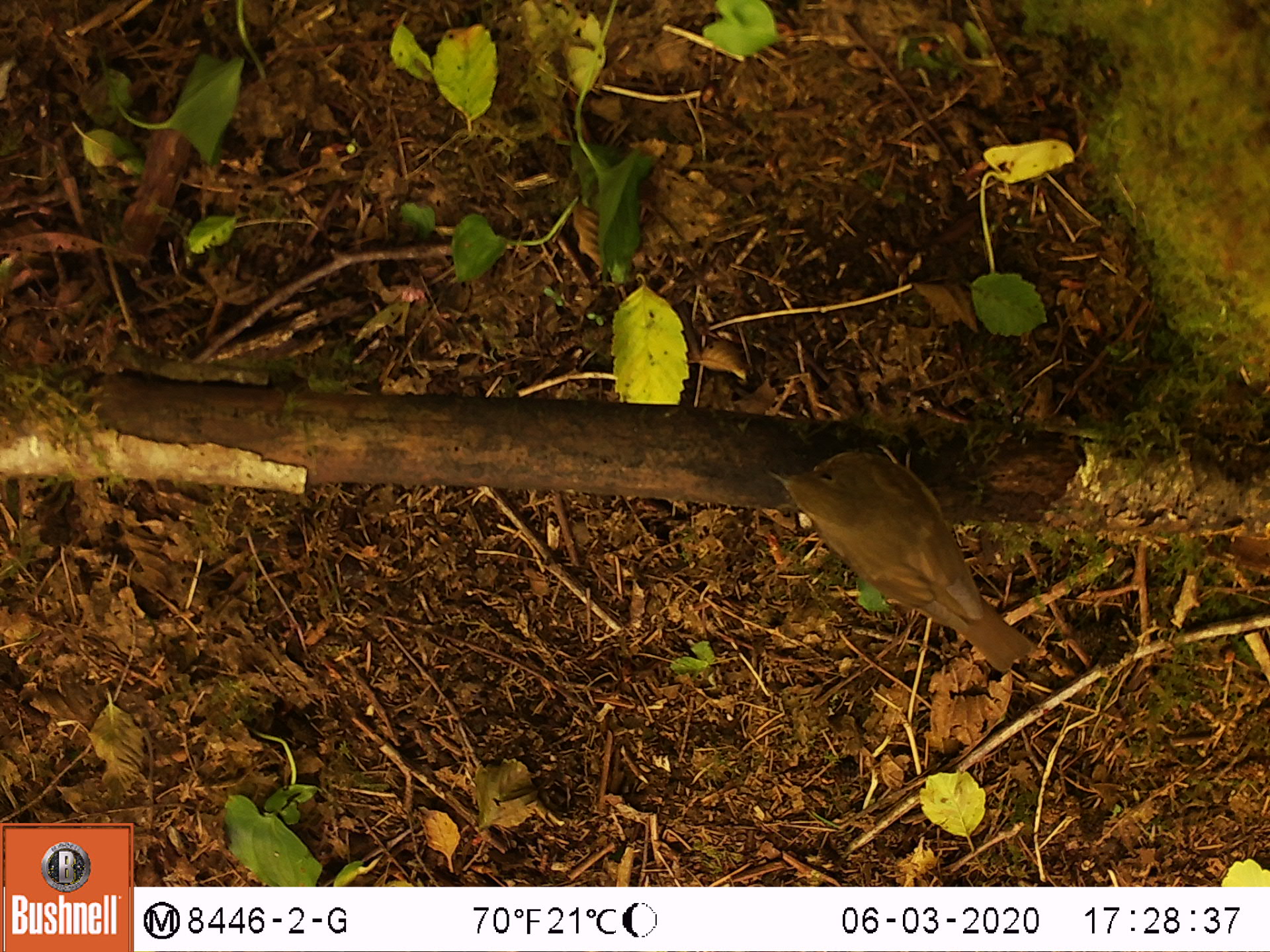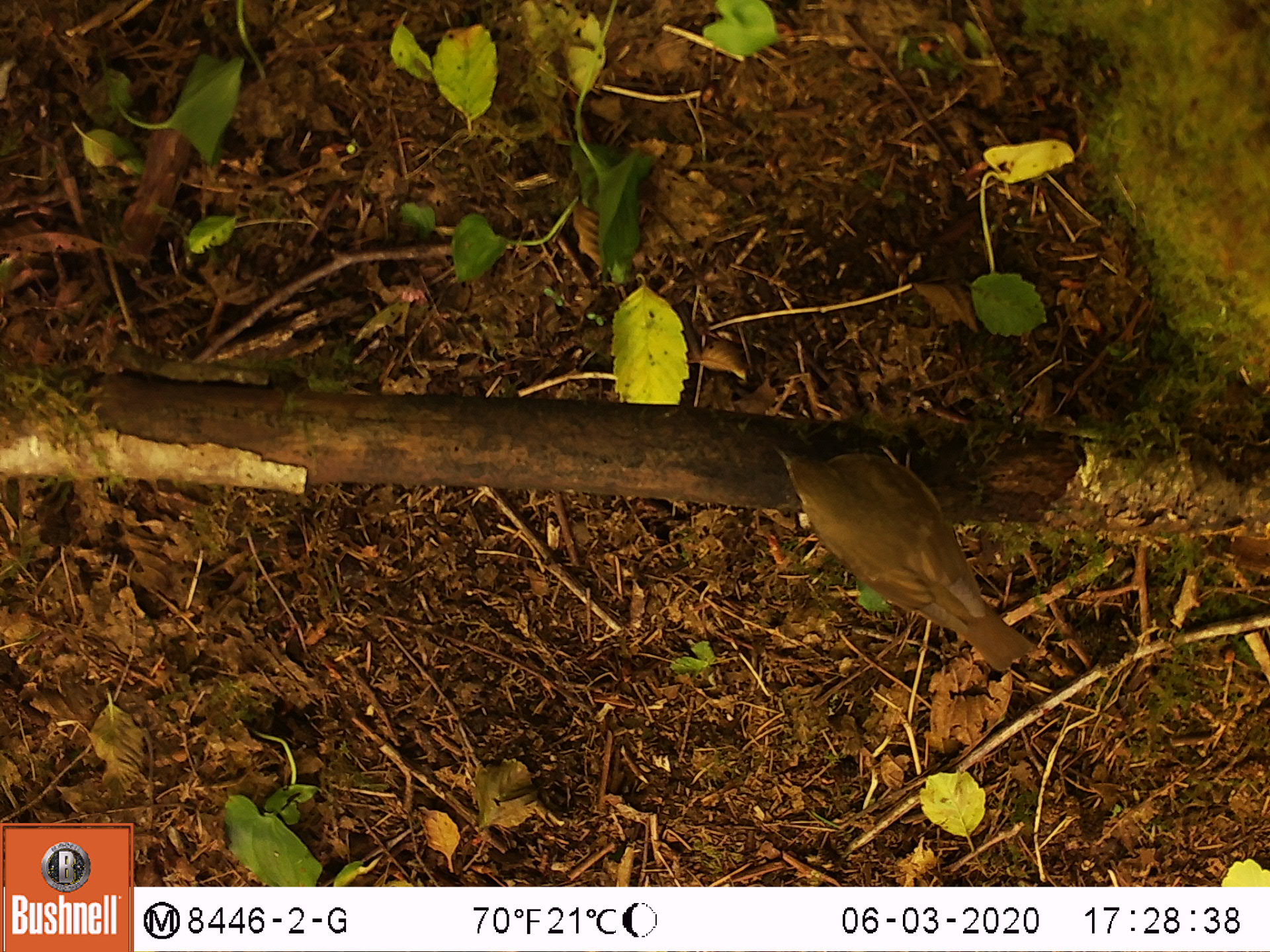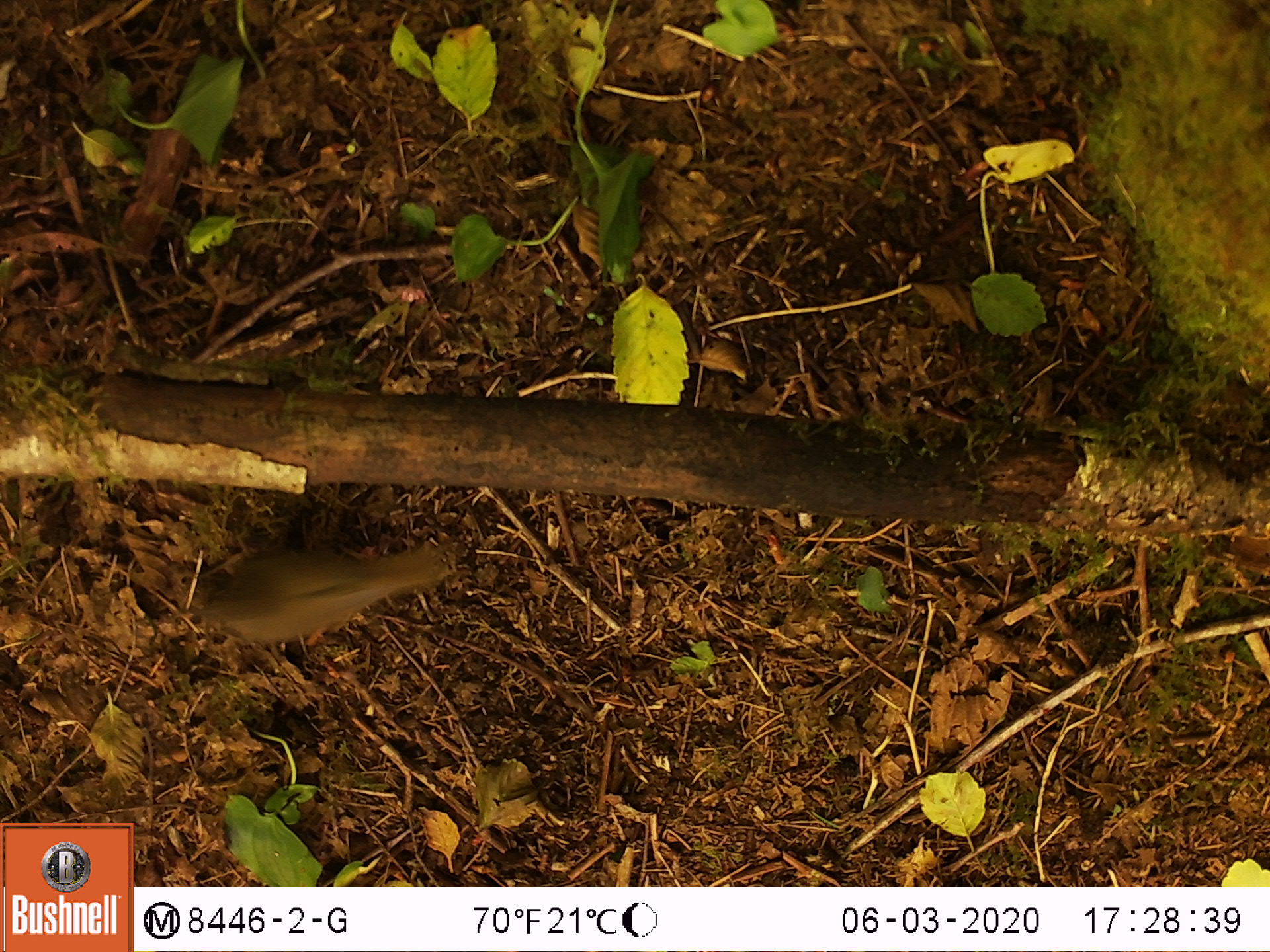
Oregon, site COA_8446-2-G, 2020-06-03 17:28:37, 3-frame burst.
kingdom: Animalia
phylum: Chordata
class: Aves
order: Passeriformes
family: Turdidae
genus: Catharus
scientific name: Catharus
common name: brown thrushes and nightingale-thrushes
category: catharus species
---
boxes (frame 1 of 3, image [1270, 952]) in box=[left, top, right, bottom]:
catharus species: box=[756, 430, 1050, 677]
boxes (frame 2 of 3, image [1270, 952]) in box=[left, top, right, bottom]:
catharus species: box=[763, 428, 1043, 692]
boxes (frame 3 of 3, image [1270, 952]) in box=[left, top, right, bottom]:
catharus species: box=[172, 521, 477, 644]